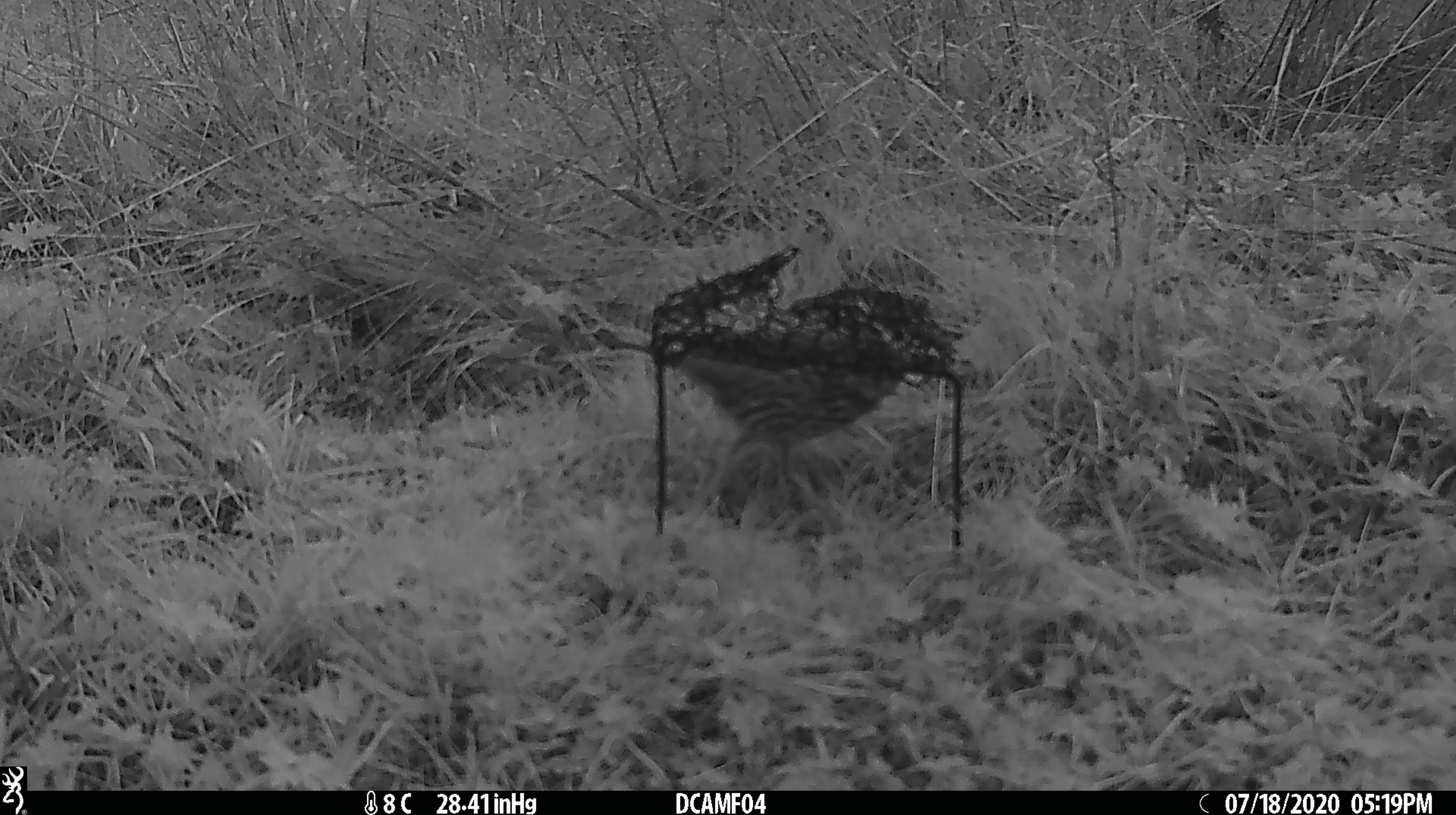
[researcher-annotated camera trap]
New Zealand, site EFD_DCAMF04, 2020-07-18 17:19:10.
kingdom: Animalia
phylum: Chordata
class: Aves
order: Passeriformes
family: Turdidae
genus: Turdus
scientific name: Turdus philomelos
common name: song thrush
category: thrush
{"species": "thrush (song thrush) (Turdus philomelos)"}